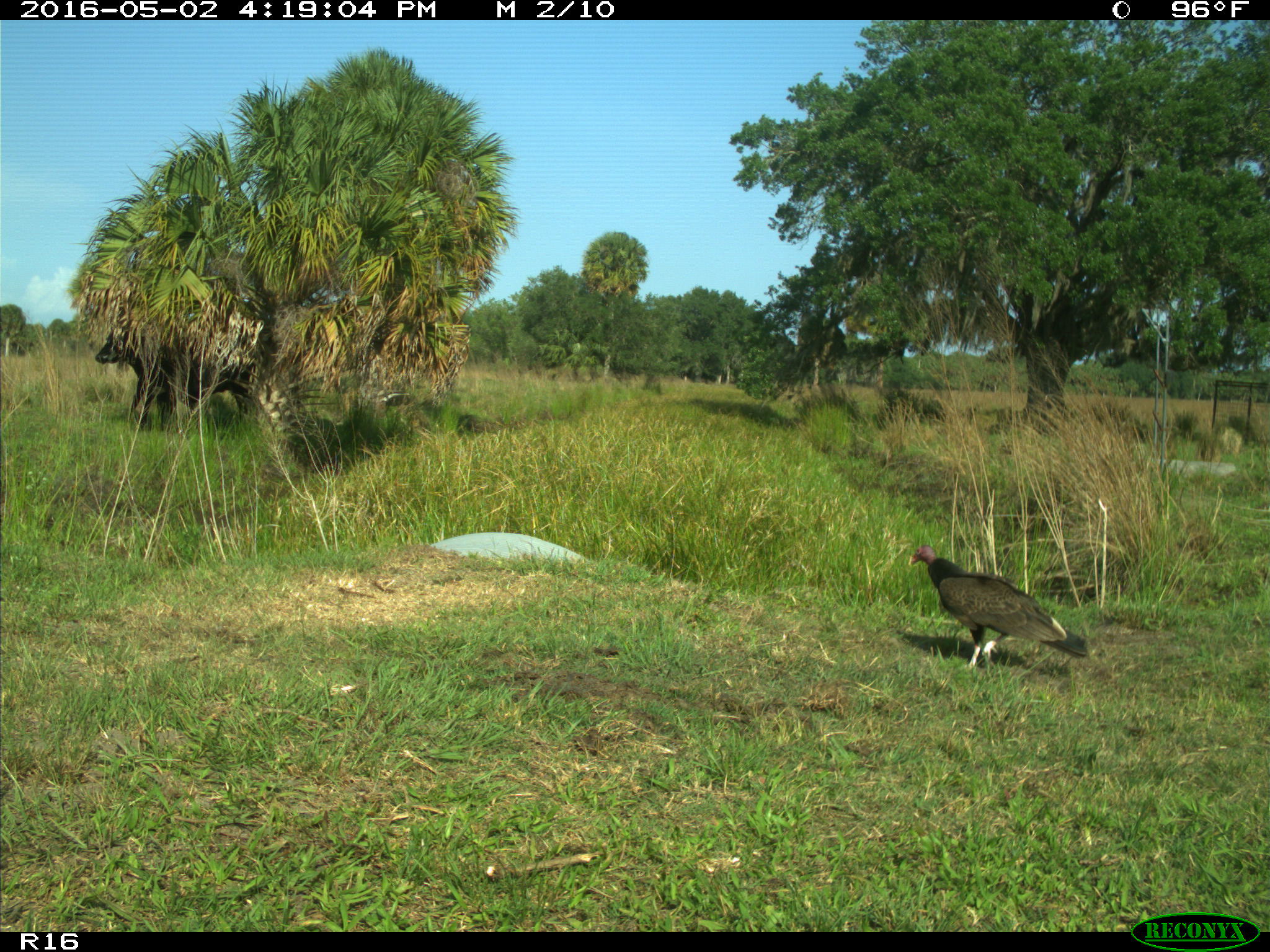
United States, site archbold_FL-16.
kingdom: Animalia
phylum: Chordata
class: Mammalia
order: Artiodactyla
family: Bovidae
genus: Bos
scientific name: Bos taurus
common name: domestic cow